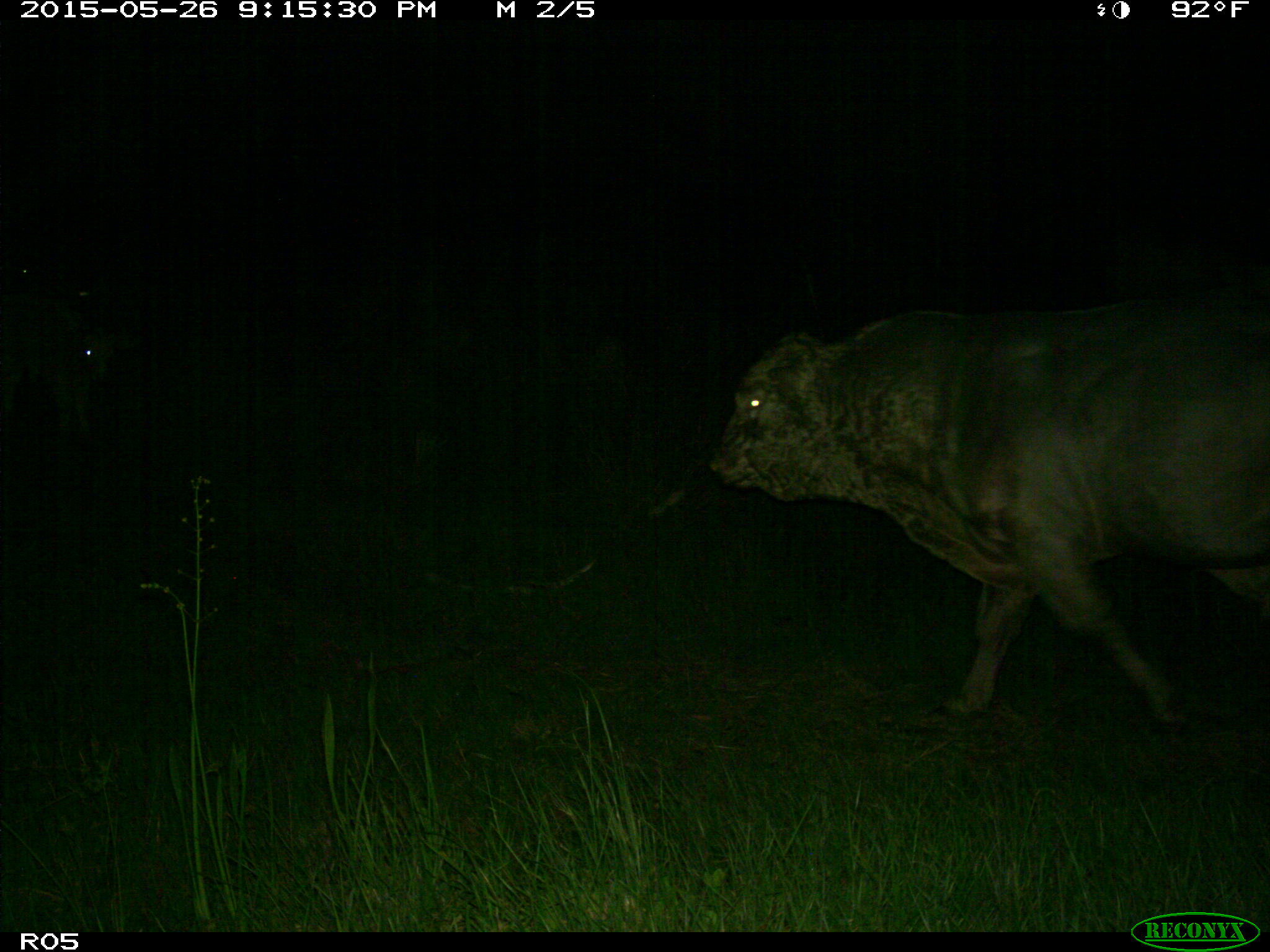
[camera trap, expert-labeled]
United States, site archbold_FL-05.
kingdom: Animalia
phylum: Chordata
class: Mammalia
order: Artiodactyla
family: Bovidae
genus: Bos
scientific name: Bos taurus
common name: domestic cow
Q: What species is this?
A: Bos taurus (domestic cow).